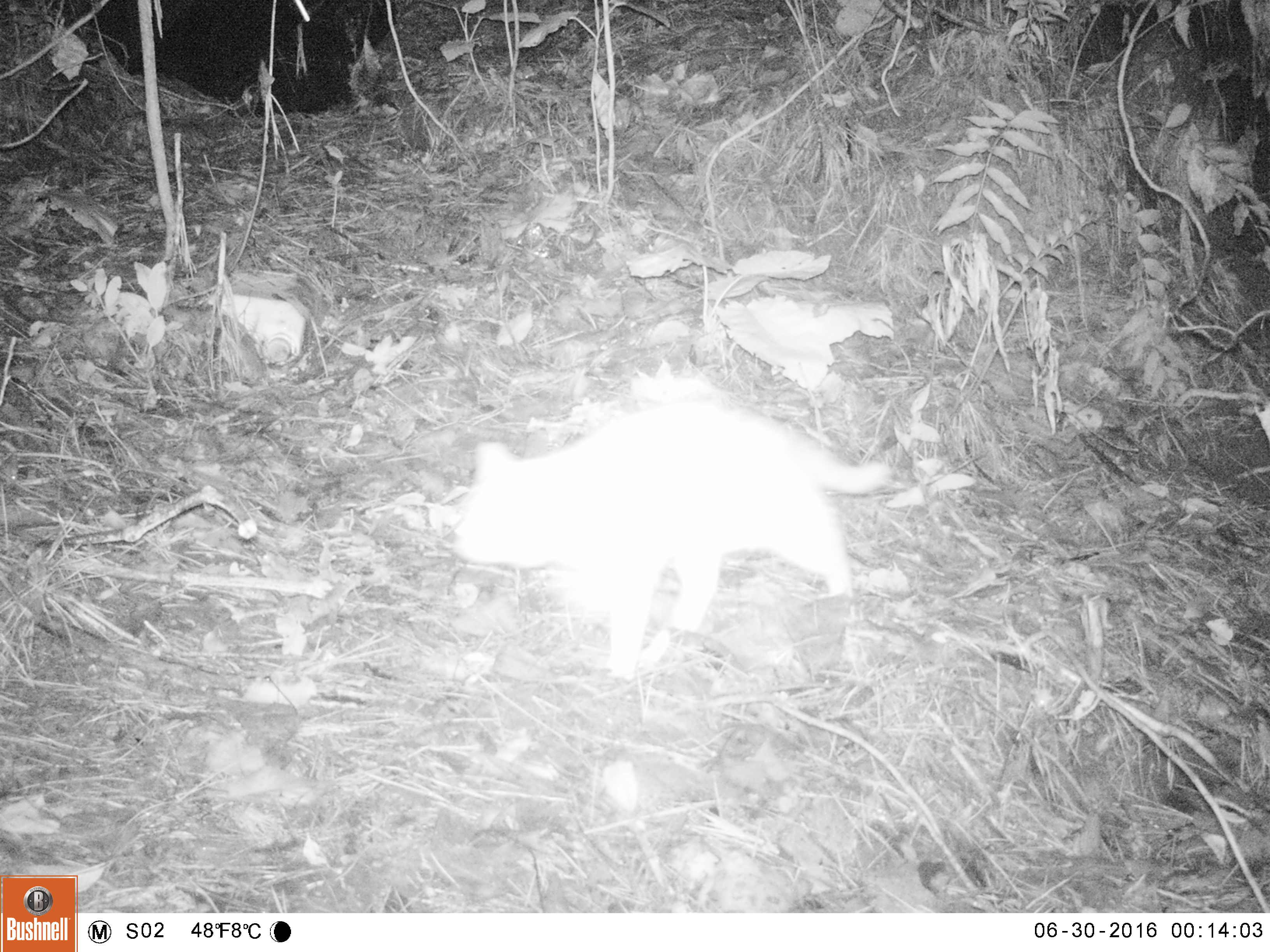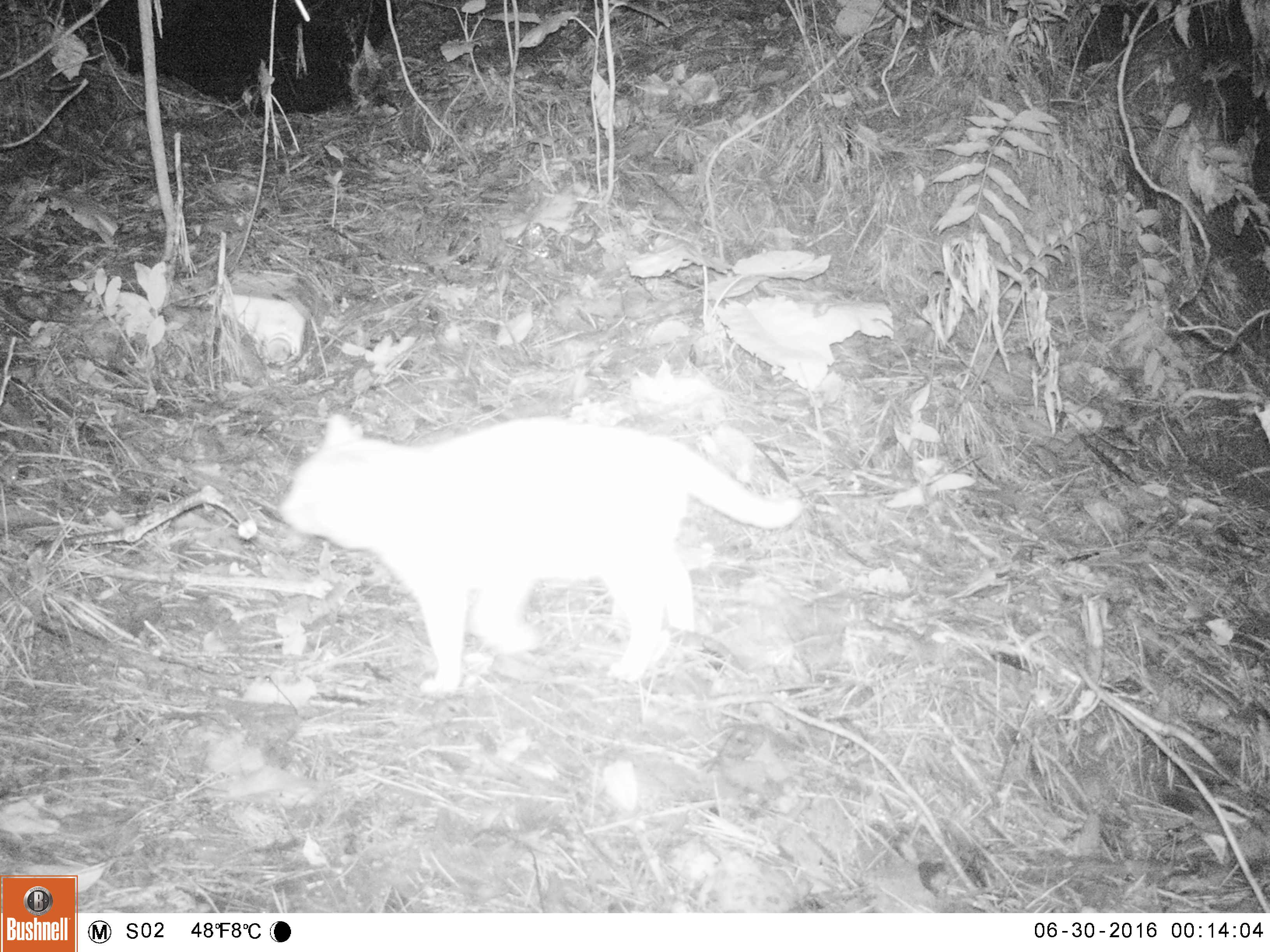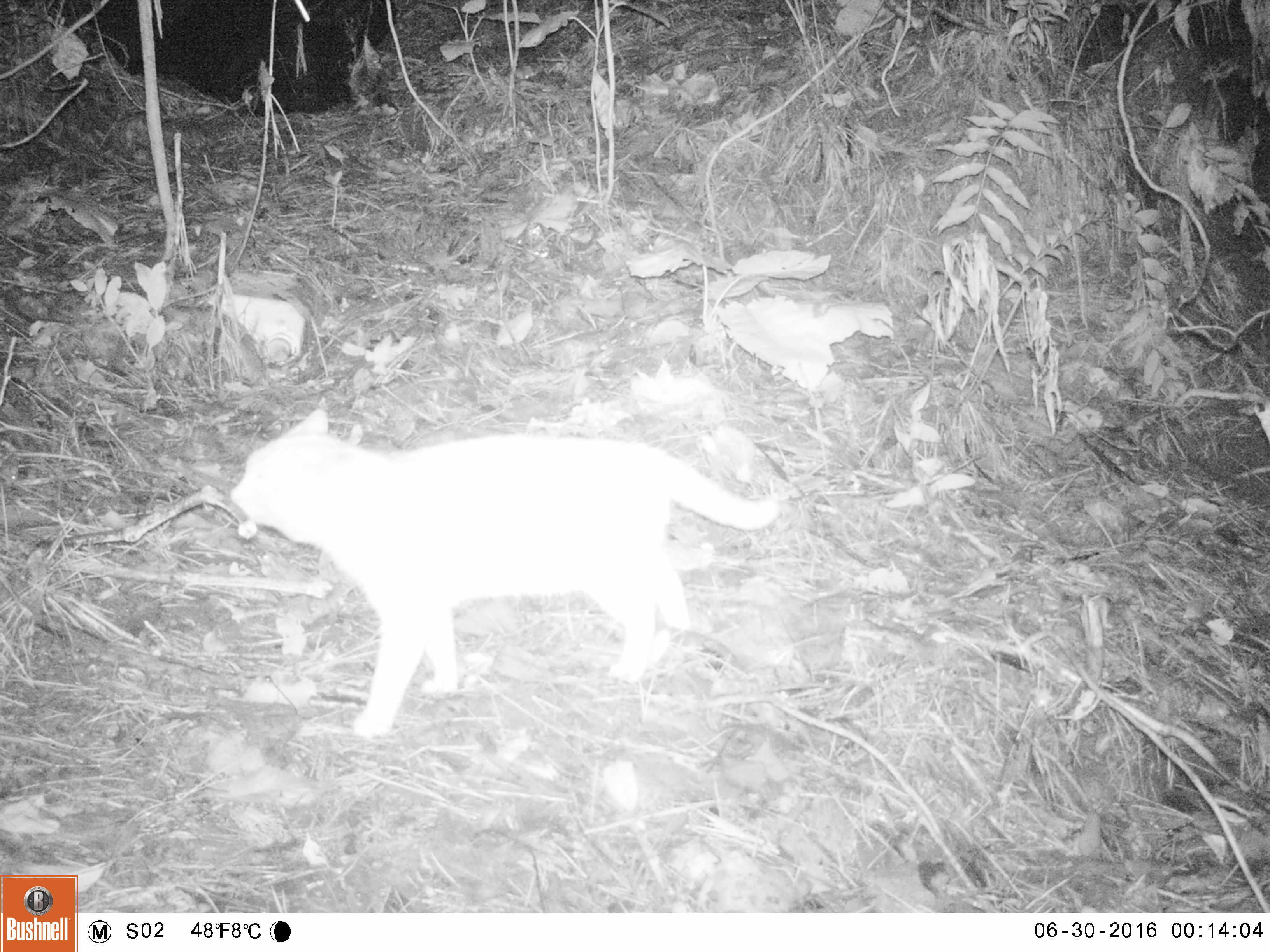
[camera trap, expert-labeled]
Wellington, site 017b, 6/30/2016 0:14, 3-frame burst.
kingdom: Animalia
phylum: Chordata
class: Mammalia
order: Carnivora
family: Felidae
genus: Felis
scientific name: Felis catus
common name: cat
Cat (Felis catus).